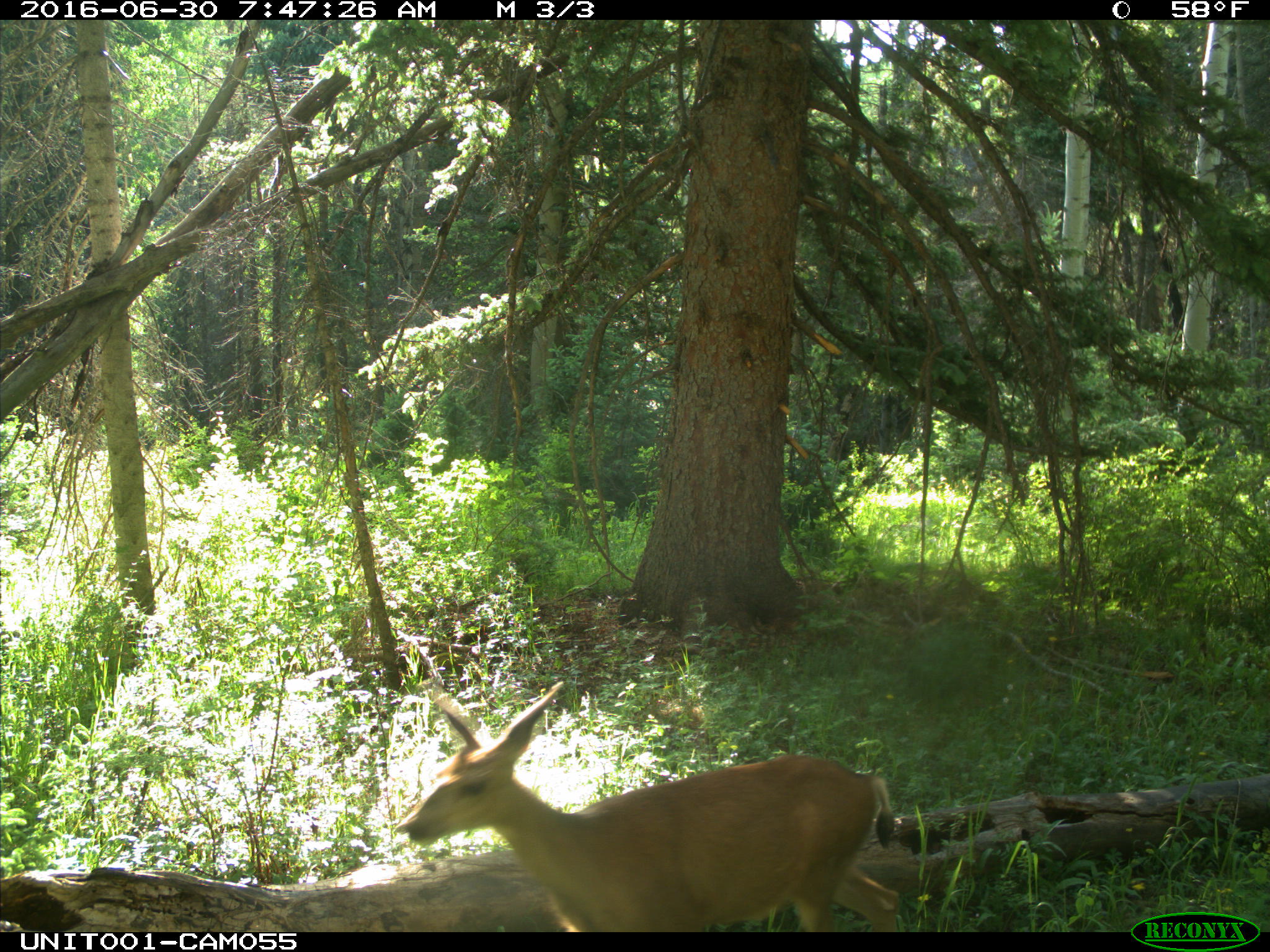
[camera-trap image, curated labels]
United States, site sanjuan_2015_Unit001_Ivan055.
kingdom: Animalia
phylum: Chordata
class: Mammalia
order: Artiodactyla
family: Cervidae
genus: Odocoileus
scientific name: Odocoileus hemionus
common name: mule deer